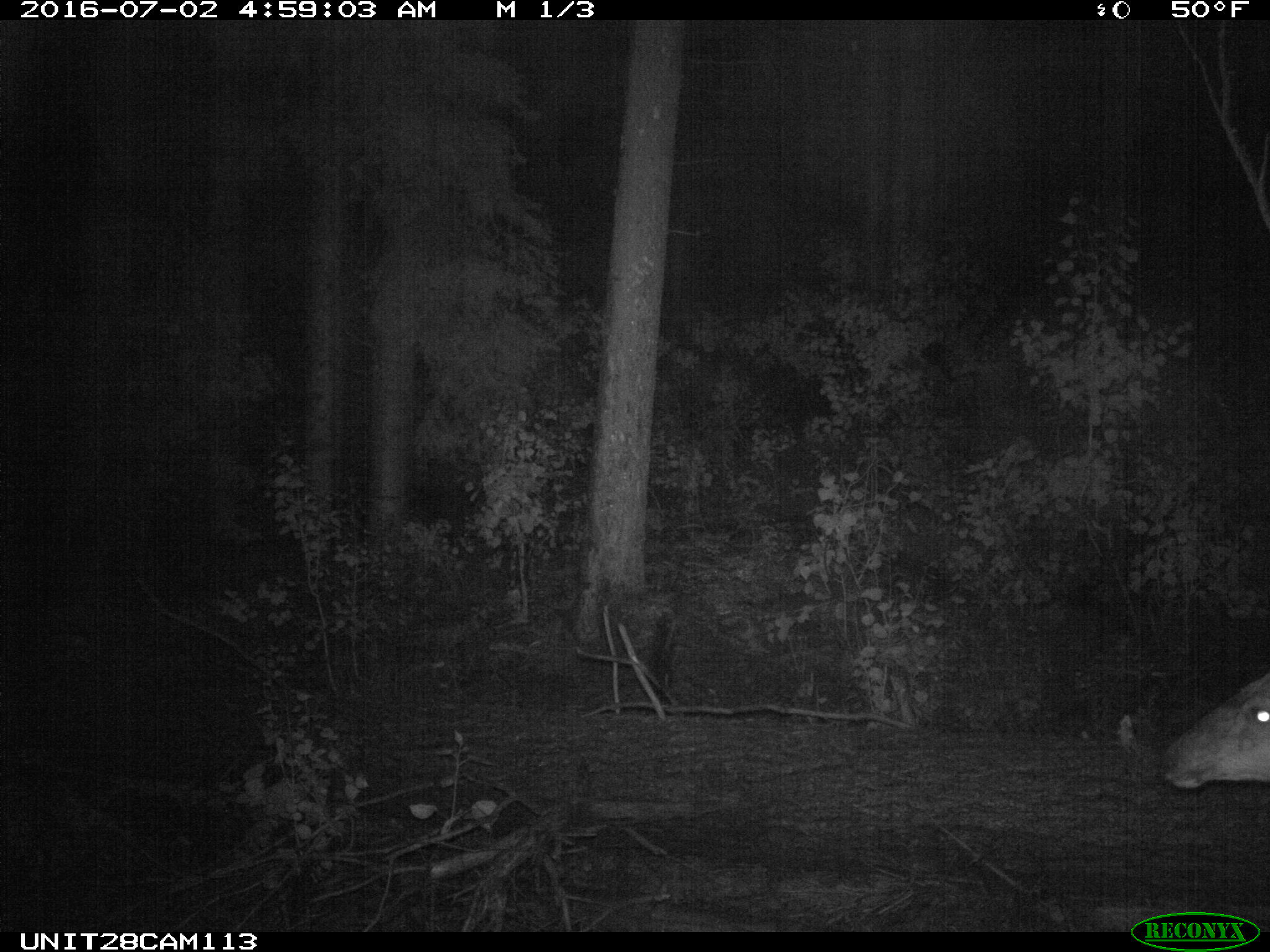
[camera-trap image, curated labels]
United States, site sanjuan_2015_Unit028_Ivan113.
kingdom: Animalia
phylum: Chordata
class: Mammalia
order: Artiodactyla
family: Cervidae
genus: Odocoileus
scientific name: Odocoileus hemionus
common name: mule deer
Odocoileus hemionus (mule deer).